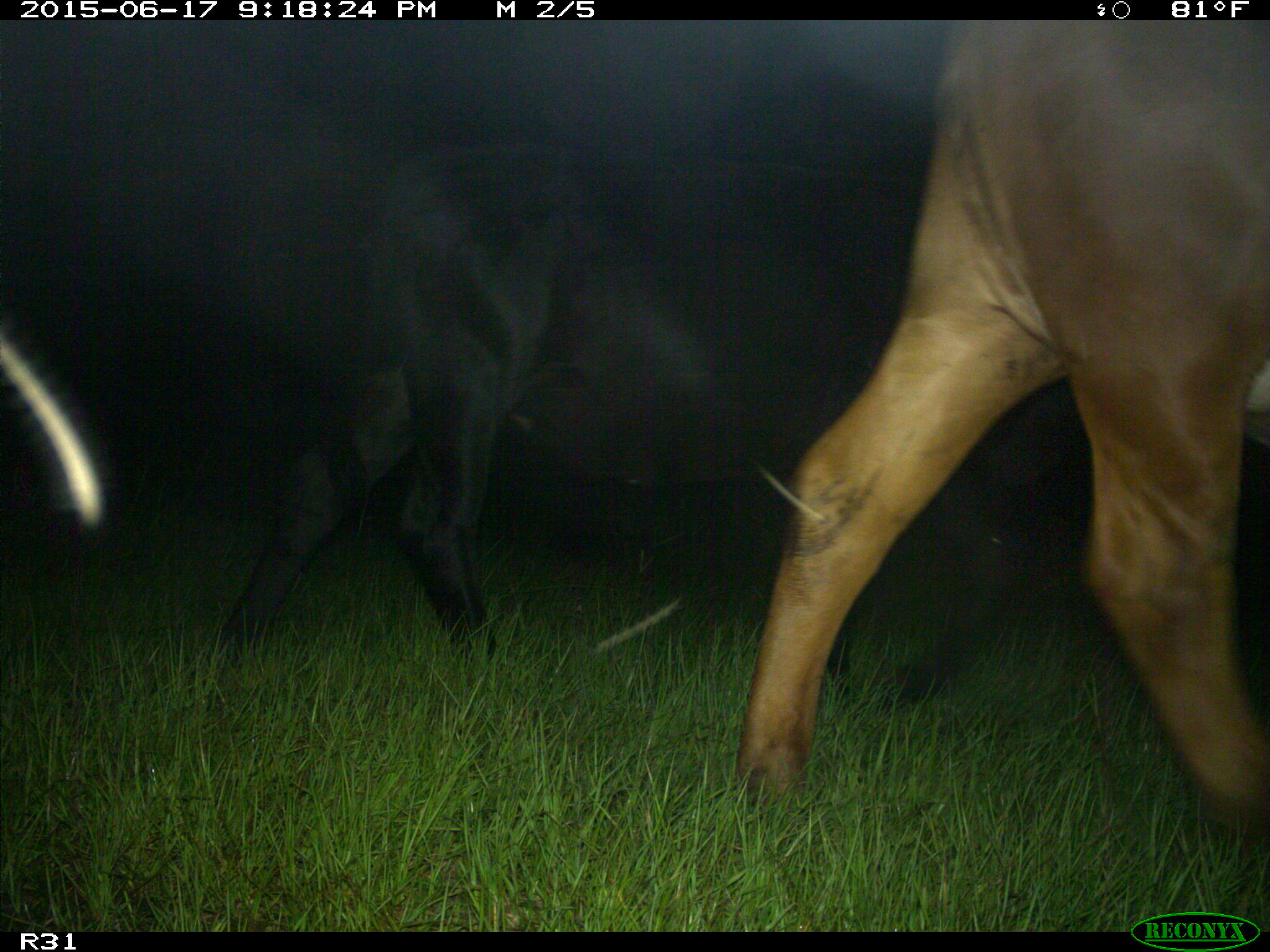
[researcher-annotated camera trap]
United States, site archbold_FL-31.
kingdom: Animalia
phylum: Chordata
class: Mammalia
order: Artiodactyla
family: Bovidae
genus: Bos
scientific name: Bos taurus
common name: domestic cow